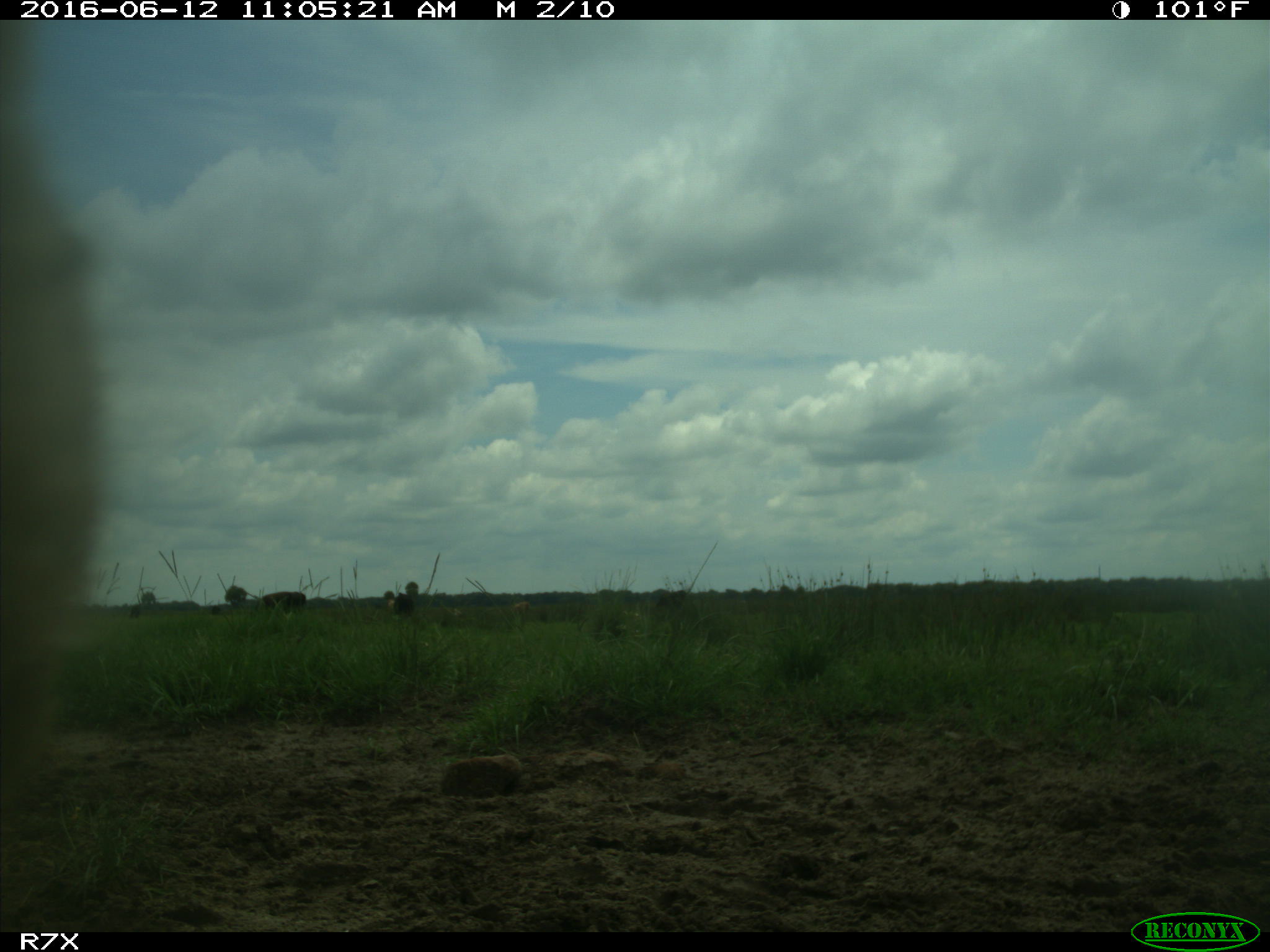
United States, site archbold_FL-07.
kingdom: Animalia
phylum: Chordata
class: Mammalia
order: Artiodactyla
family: Bovidae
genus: Bos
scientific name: Bos taurus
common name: domestic cow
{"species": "Bos taurus (domestic cow)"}